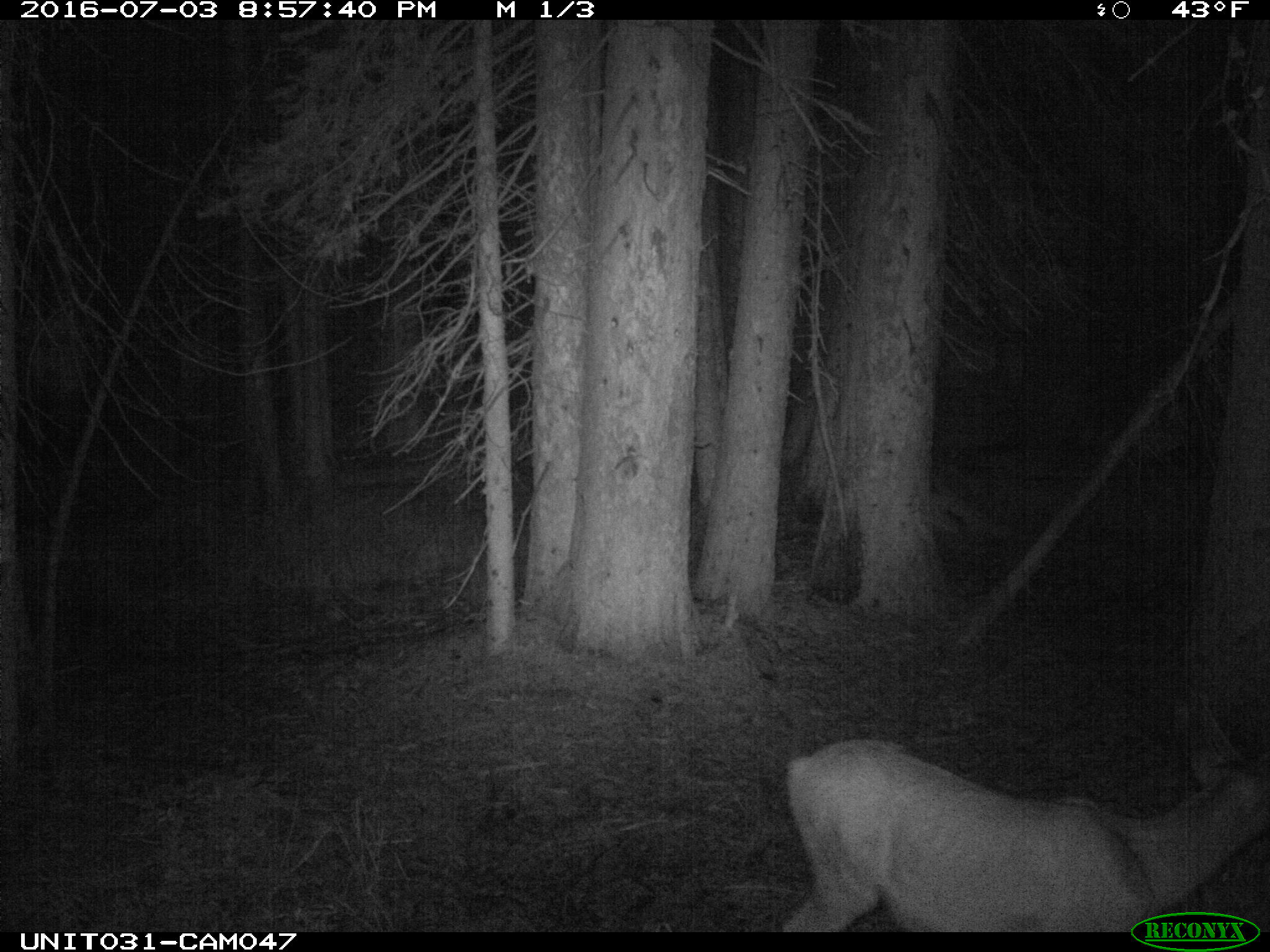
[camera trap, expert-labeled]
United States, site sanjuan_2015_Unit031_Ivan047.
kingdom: Animalia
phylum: Chordata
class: Mammalia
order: Artiodactyla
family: Cervidae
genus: Odocoileus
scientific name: Odocoileus hemionus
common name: mule deer